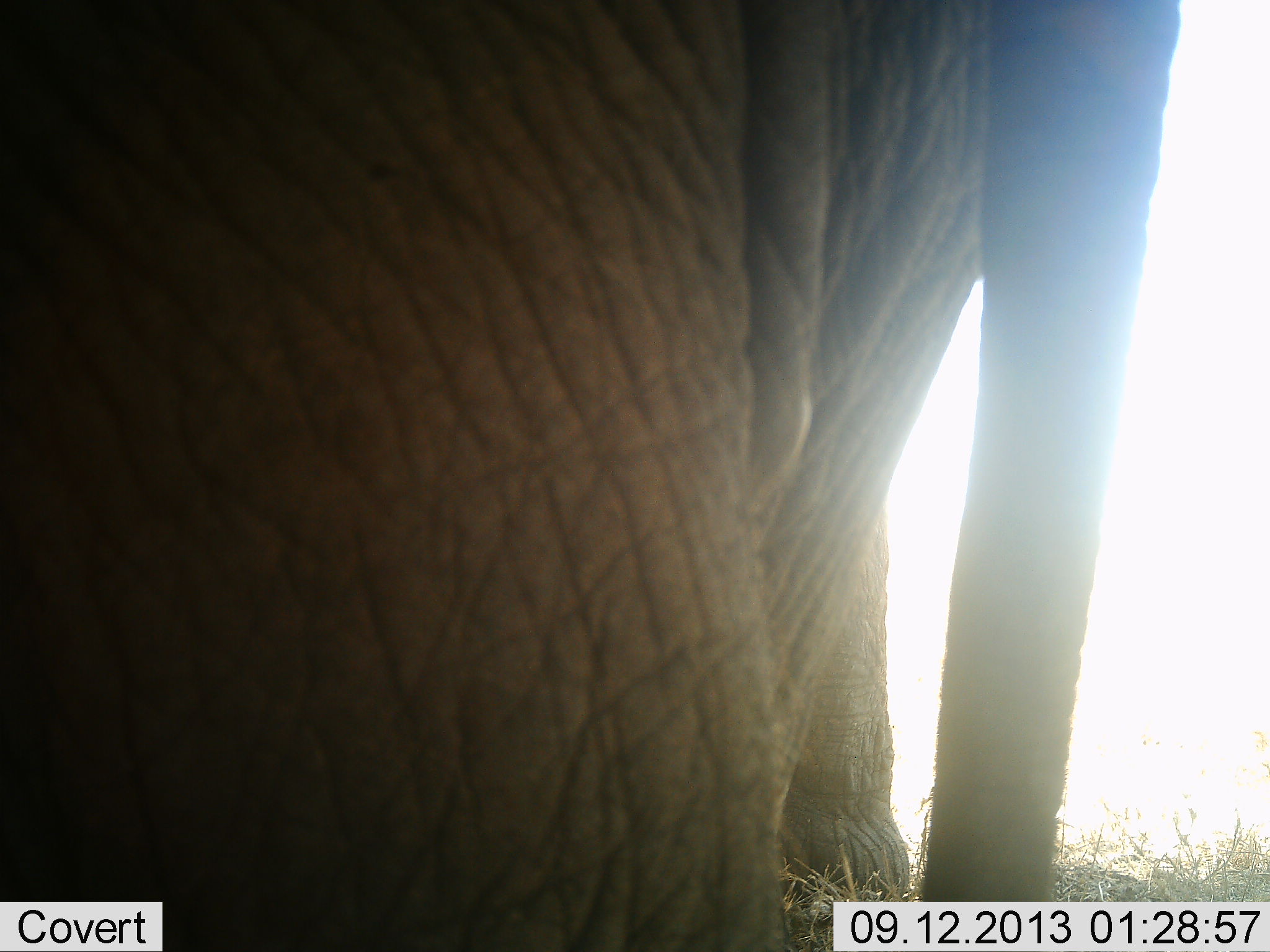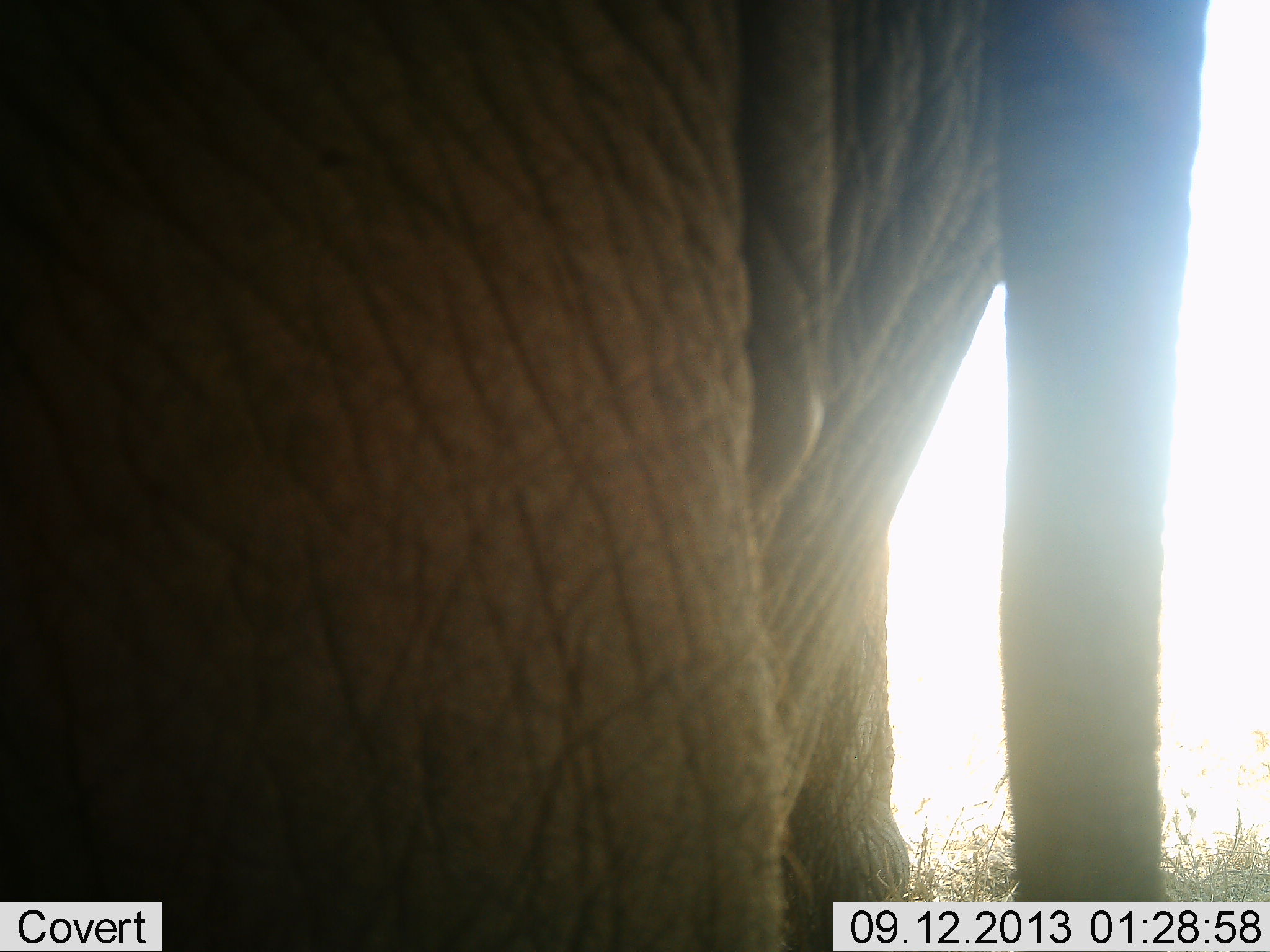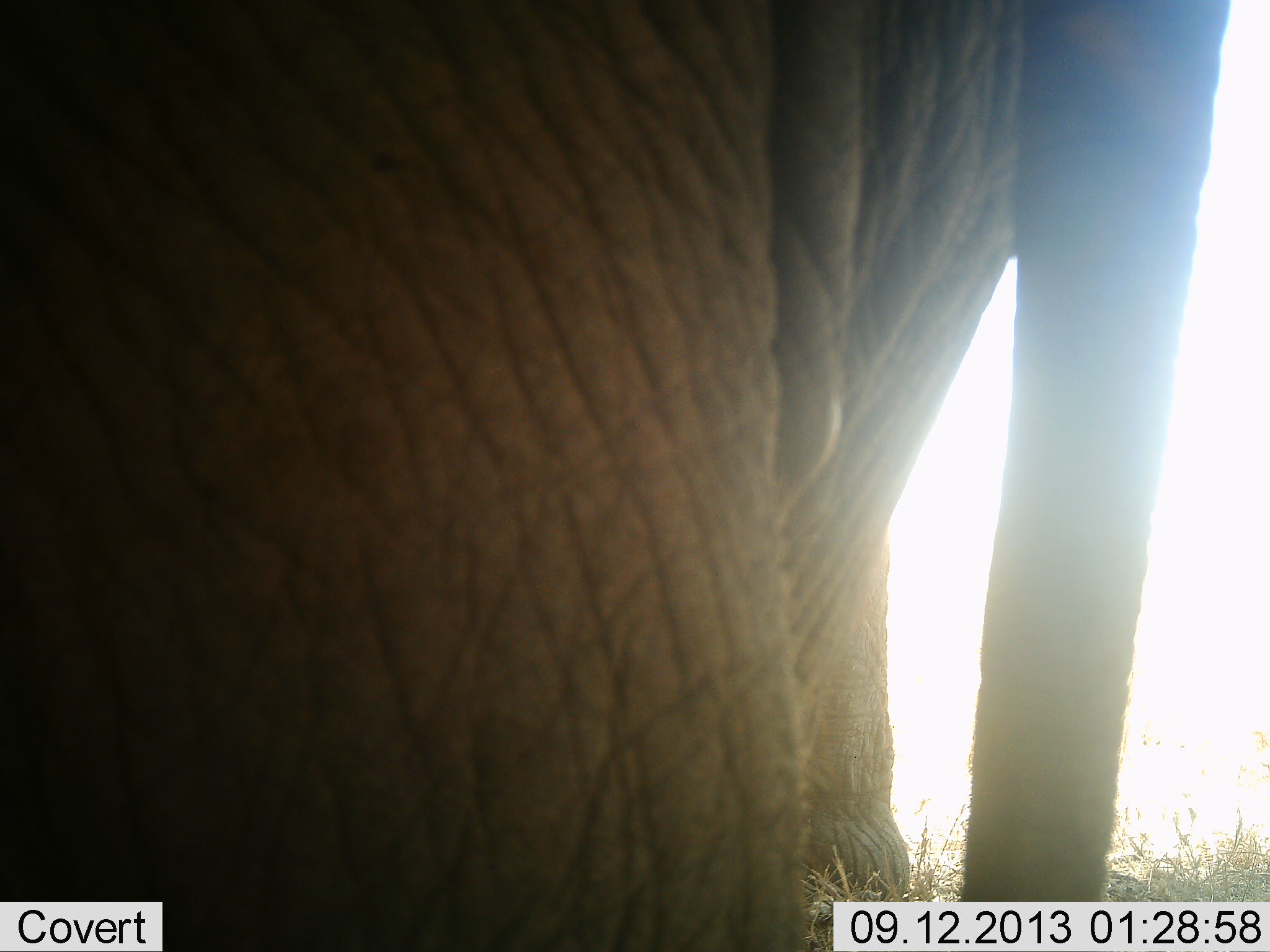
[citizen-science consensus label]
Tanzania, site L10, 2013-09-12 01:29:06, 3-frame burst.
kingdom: Animalia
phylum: Chordata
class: Mammalia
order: Proboscidea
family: Elephantidae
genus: Loxodonta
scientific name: Loxodonta africana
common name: african bush elephant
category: elephant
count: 1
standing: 91%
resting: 0%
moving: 14%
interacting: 0%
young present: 0%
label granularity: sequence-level